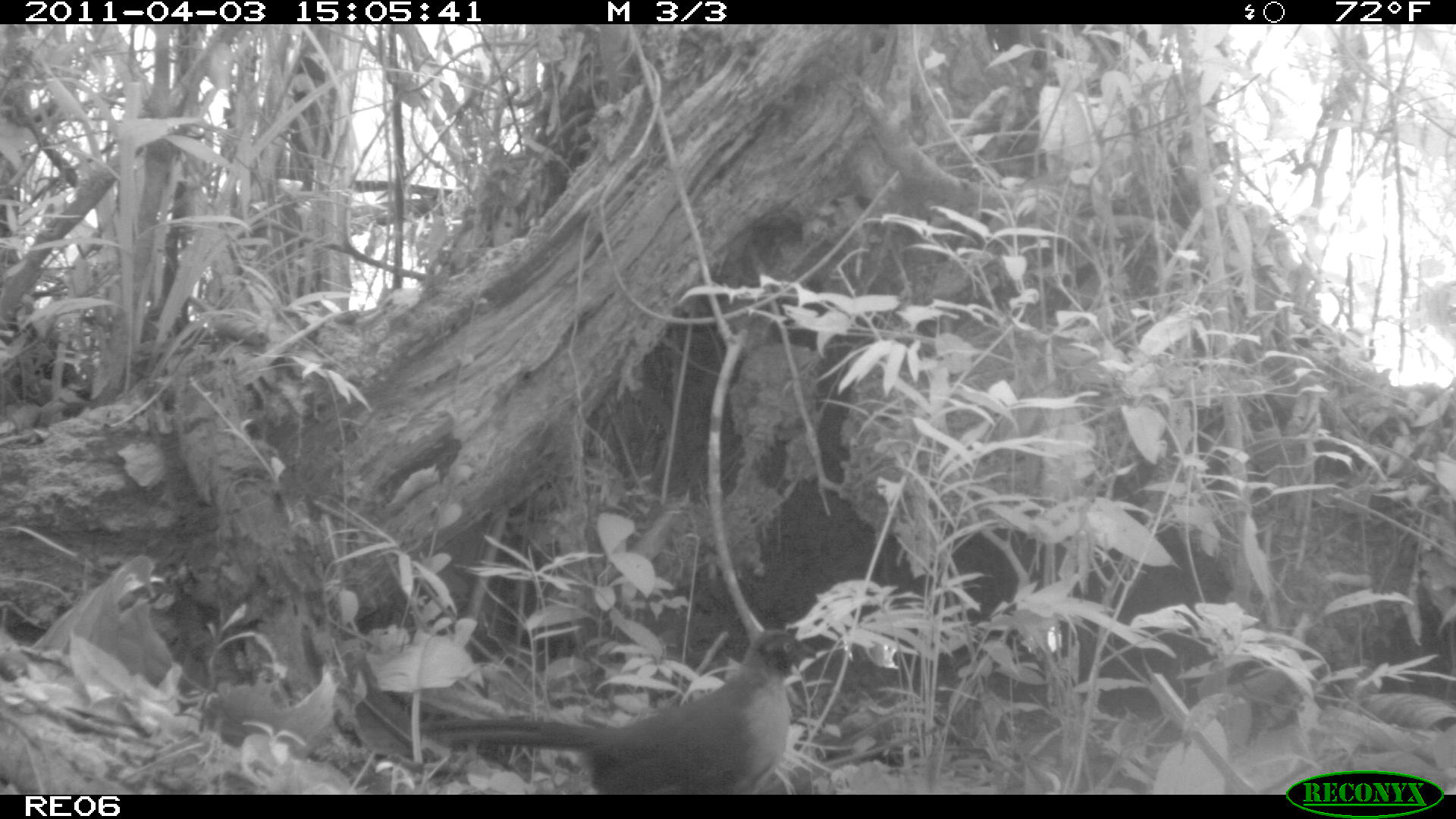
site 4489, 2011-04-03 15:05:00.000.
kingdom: Animalia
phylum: Chordata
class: Aves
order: Cuculiformes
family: Cuculidae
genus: Coua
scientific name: Coua serriana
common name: red-breasted coua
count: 1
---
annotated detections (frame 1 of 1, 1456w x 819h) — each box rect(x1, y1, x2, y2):
coua serriana: rect(418, 626, 817, 794)